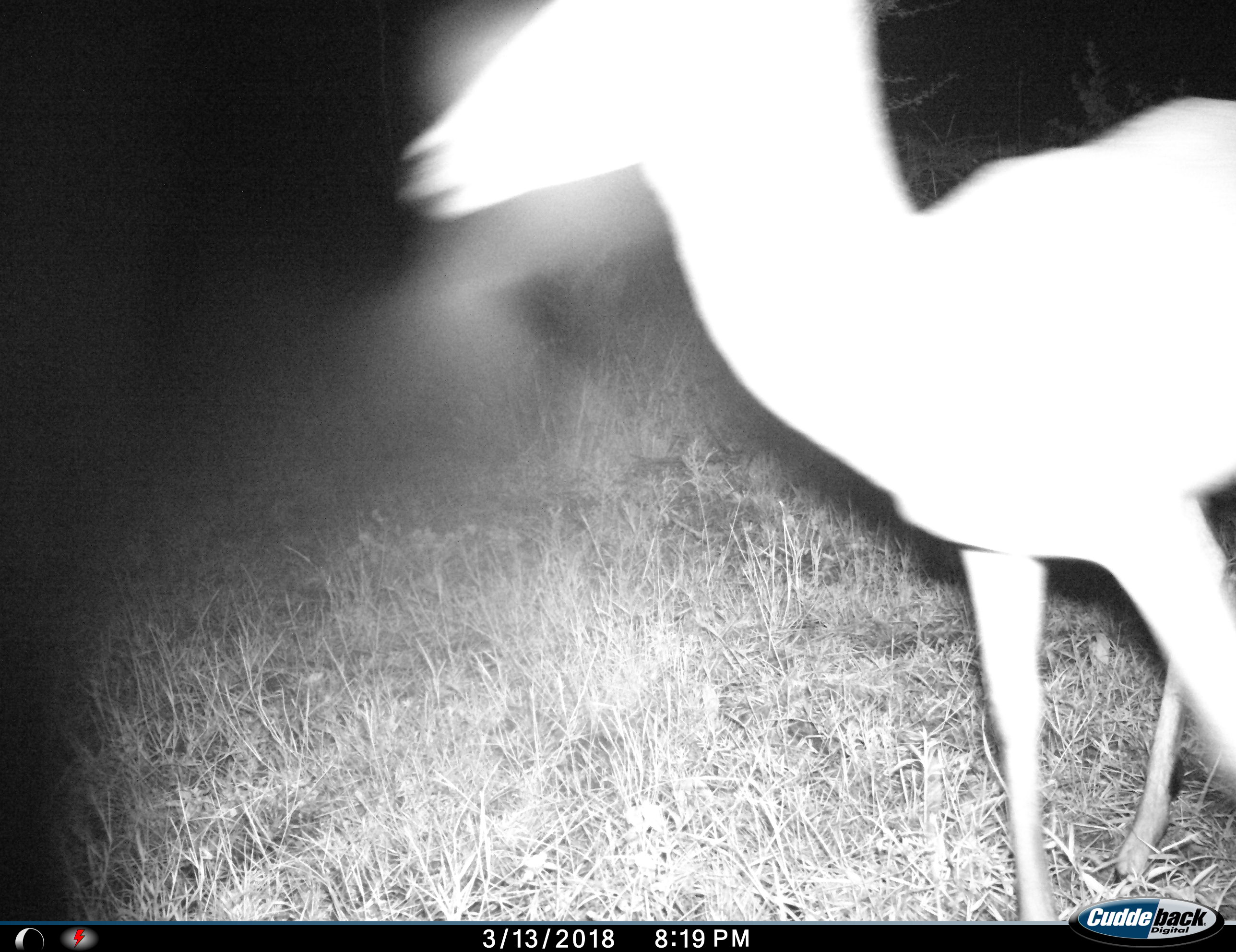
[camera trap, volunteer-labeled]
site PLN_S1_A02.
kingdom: Animalia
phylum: Chordata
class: Mammalia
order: Artiodactyla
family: Bovidae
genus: Aepyceros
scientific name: Aepyceros melampus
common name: impala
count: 1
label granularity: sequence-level